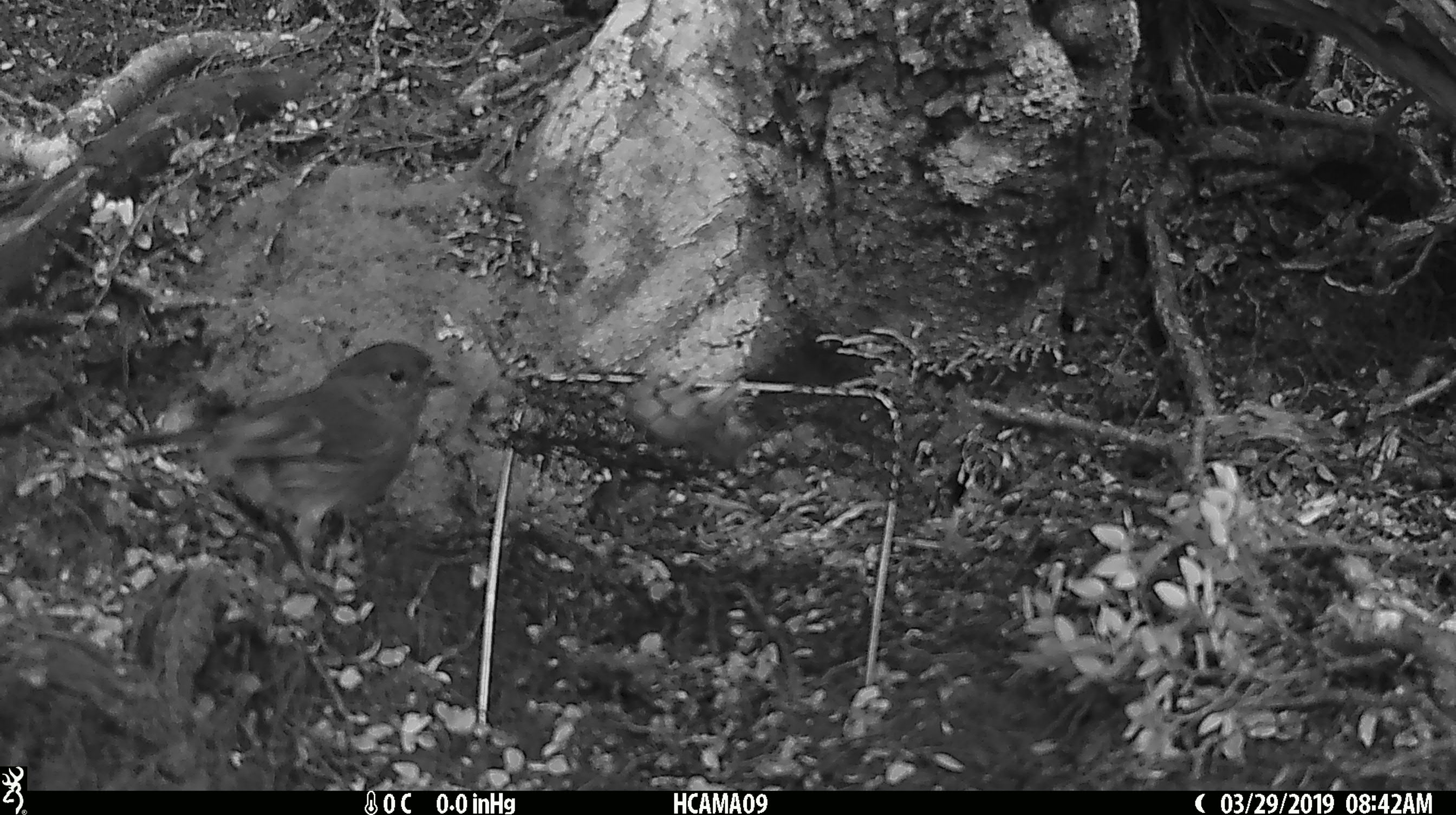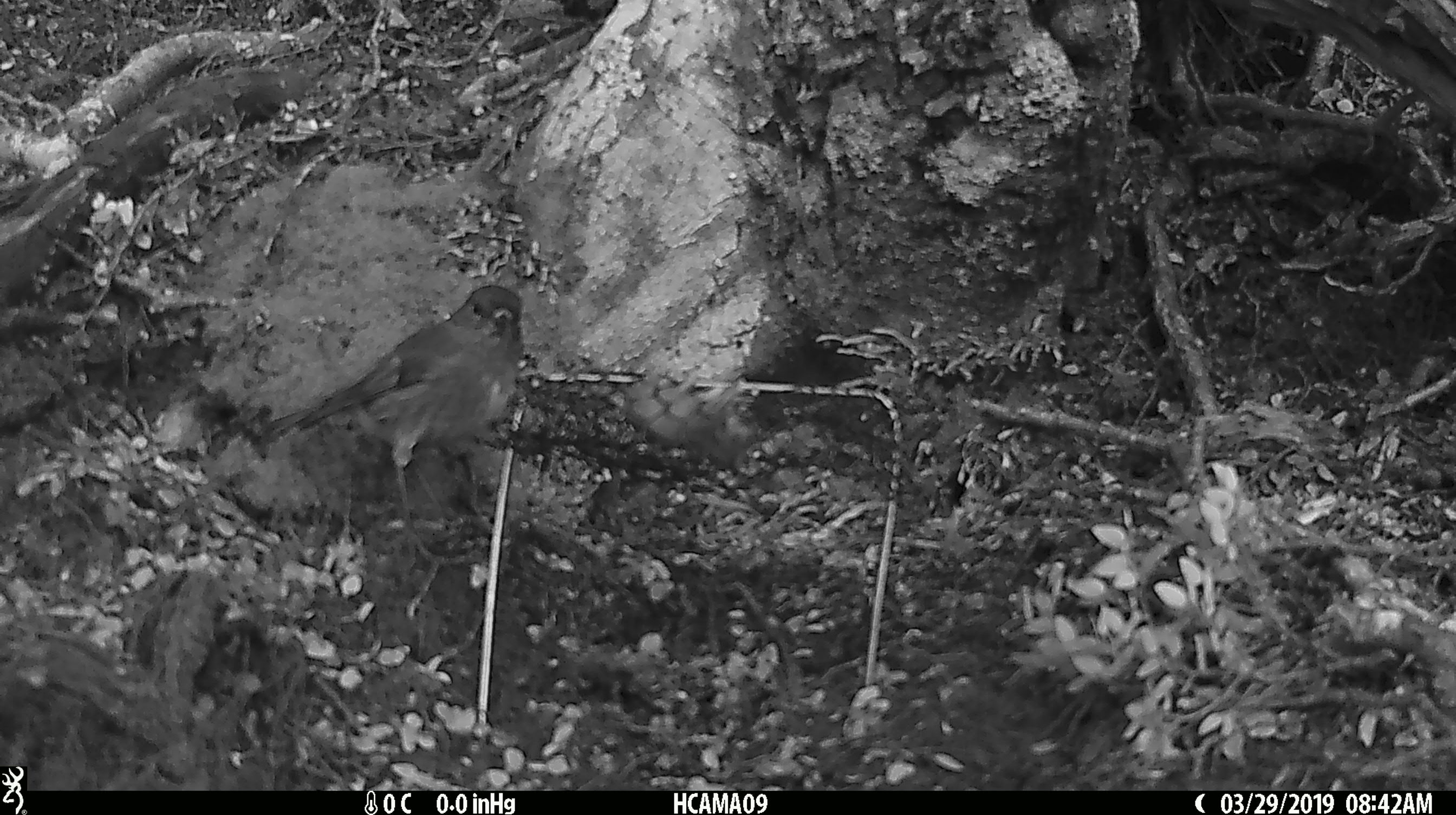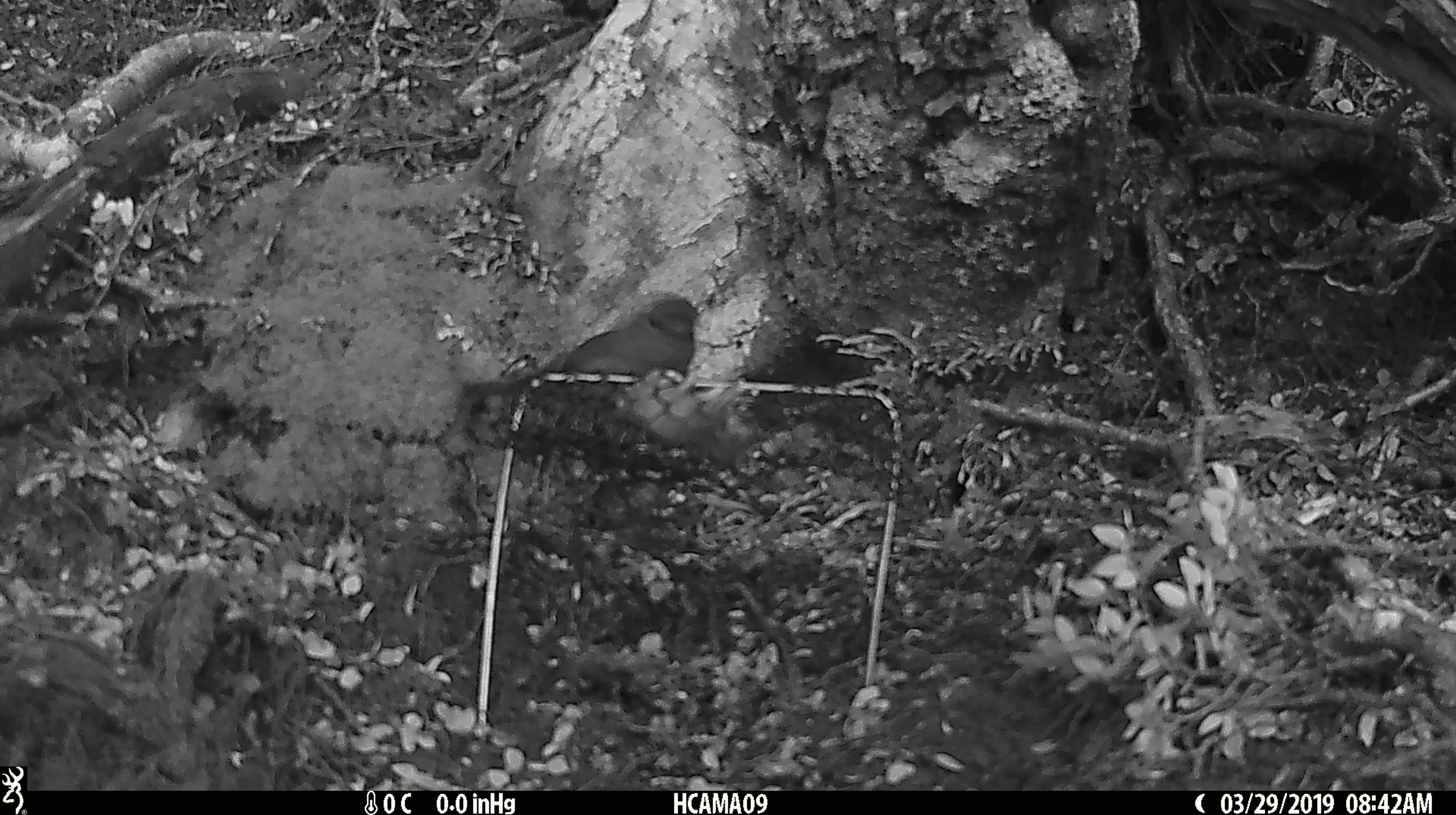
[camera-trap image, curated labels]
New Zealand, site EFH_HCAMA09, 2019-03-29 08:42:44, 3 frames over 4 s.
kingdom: Animalia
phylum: Chordata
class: Aves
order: Passeriformes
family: Petroicidae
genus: Petroica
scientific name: Petroica australis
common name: new zealand robin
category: robin